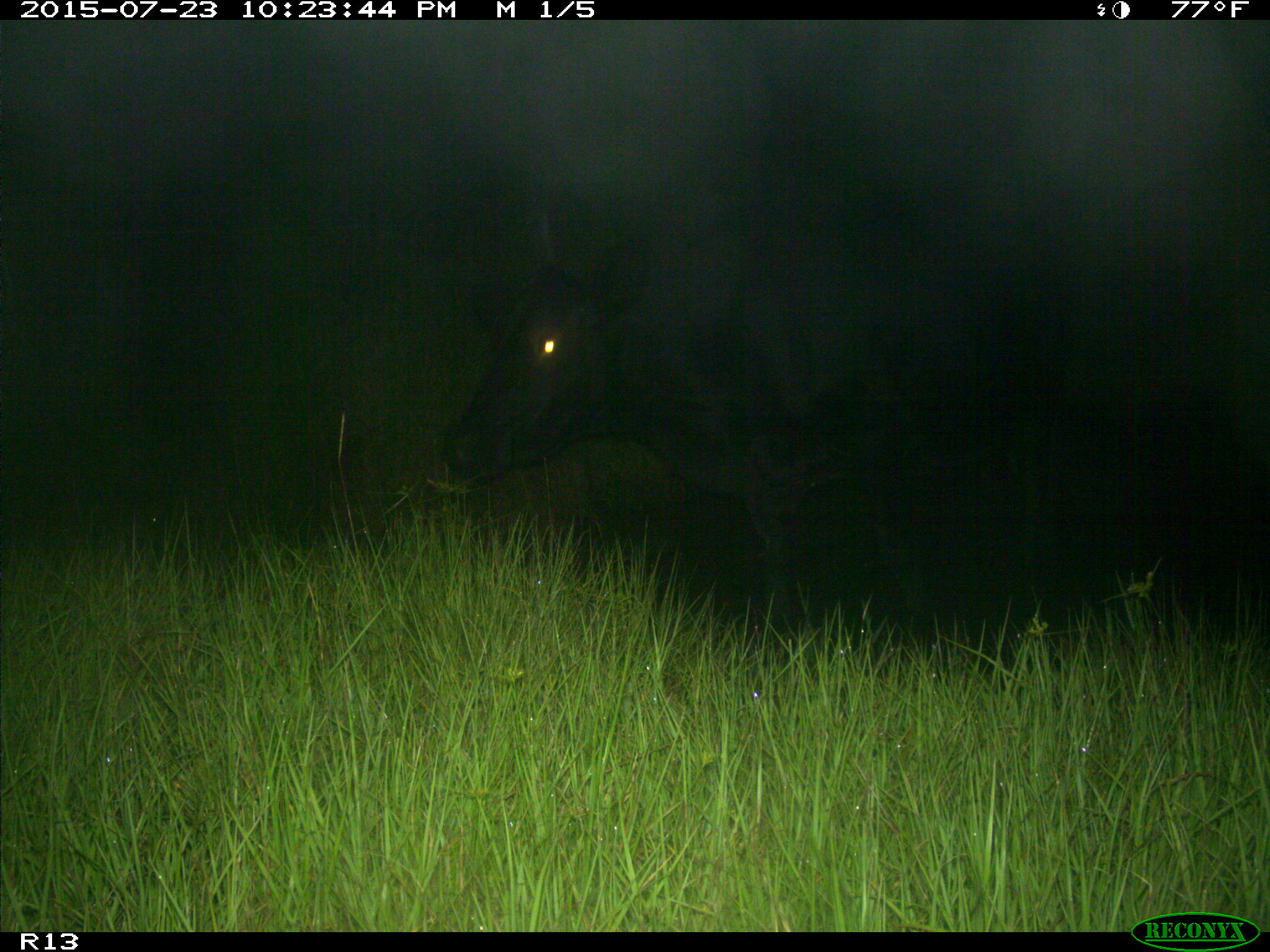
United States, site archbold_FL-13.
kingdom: Animalia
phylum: Chordata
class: Mammalia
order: Artiodactyla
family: Bovidae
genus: Bos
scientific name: Bos taurus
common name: domestic cow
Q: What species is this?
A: Bos taurus (domestic cow).